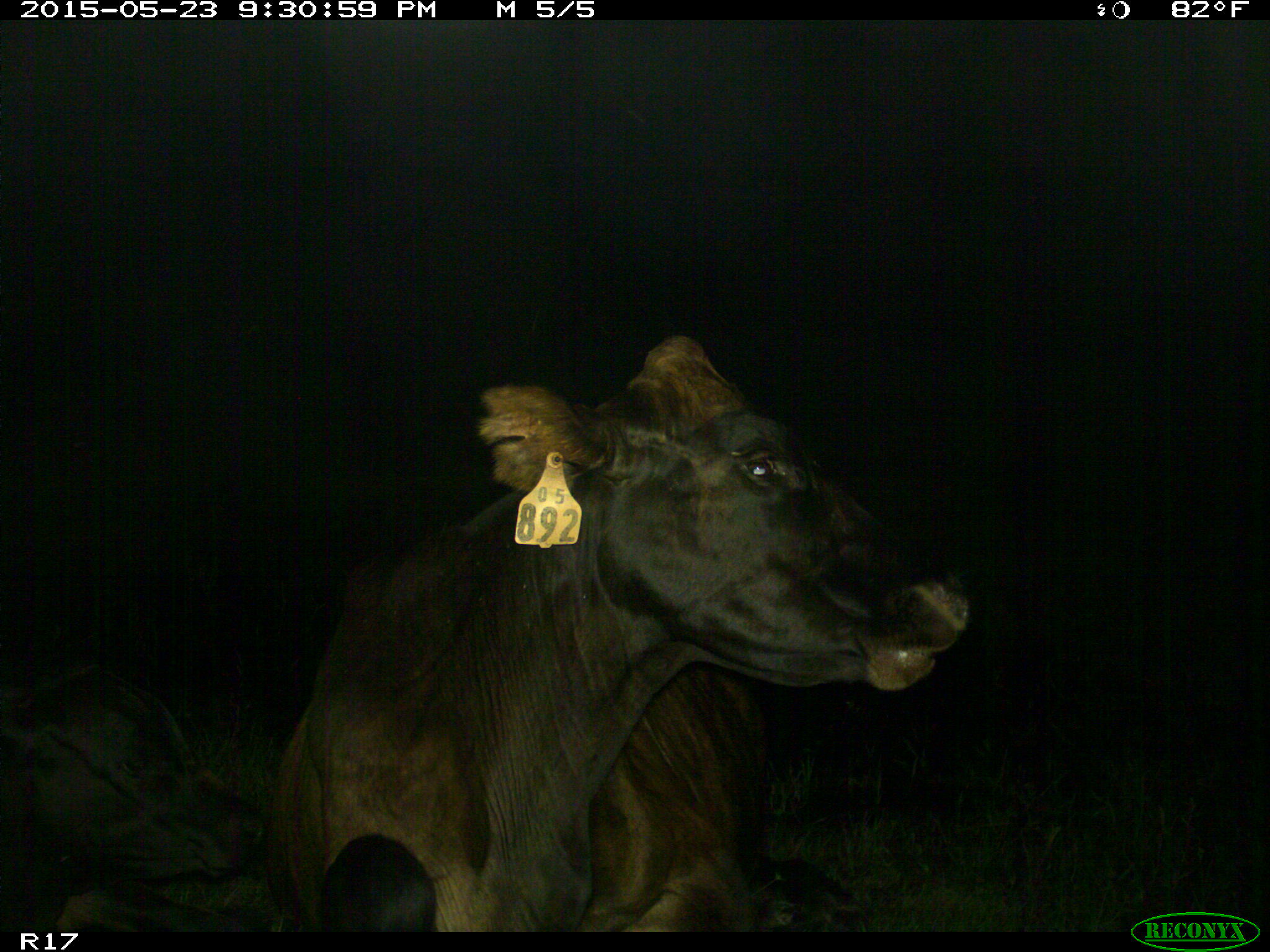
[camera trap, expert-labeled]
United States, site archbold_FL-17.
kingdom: Animalia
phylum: Chordata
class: Mammalia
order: Artiodactyla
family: Bovidae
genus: Bos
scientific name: Bos taurus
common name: domestic cow